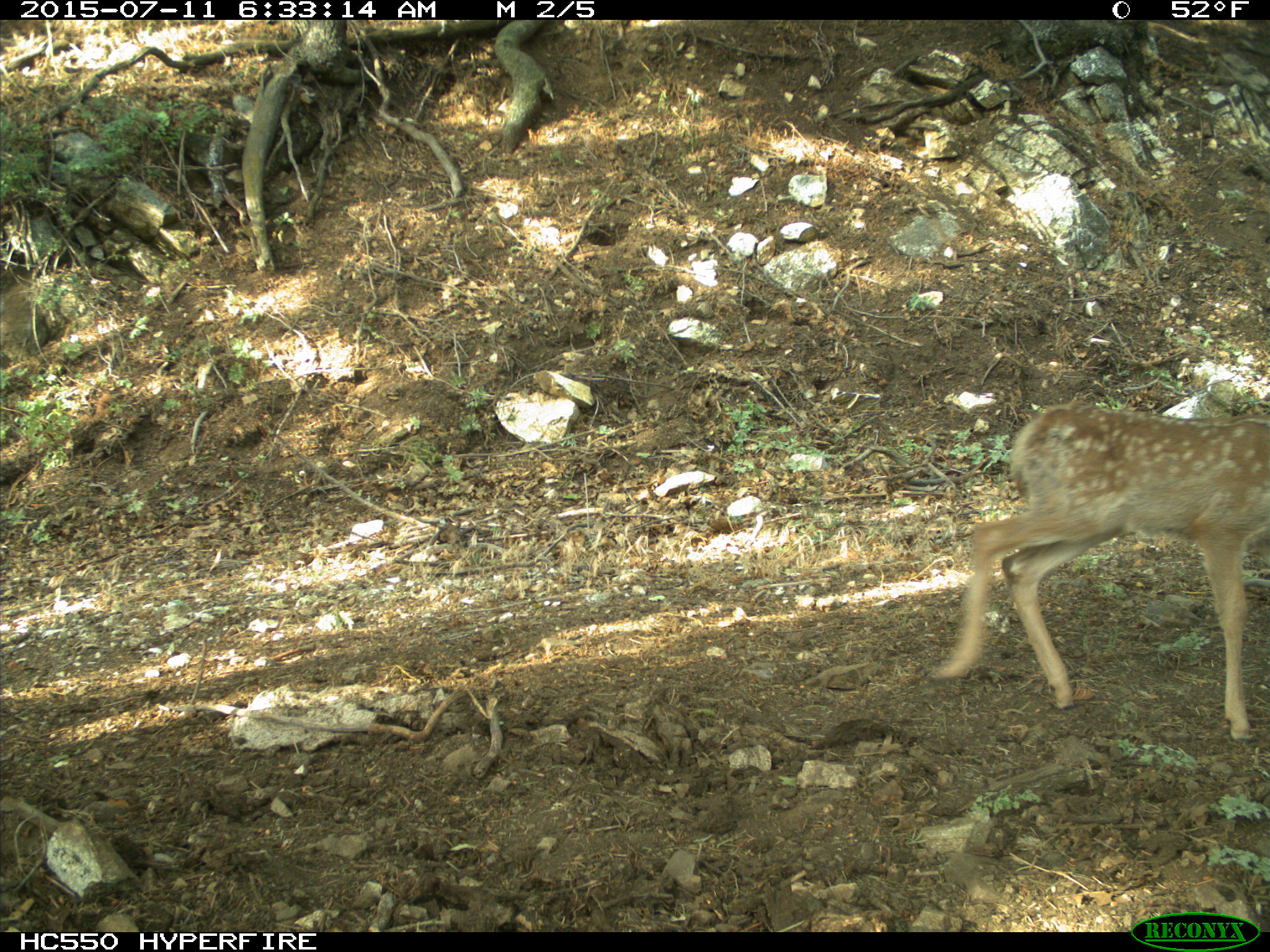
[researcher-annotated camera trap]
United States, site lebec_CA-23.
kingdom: Animalia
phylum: Chordata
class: Mammalia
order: Artiodactyla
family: Cervidae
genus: Odocoileus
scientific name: Odocoileus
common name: deer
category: unidentified deer